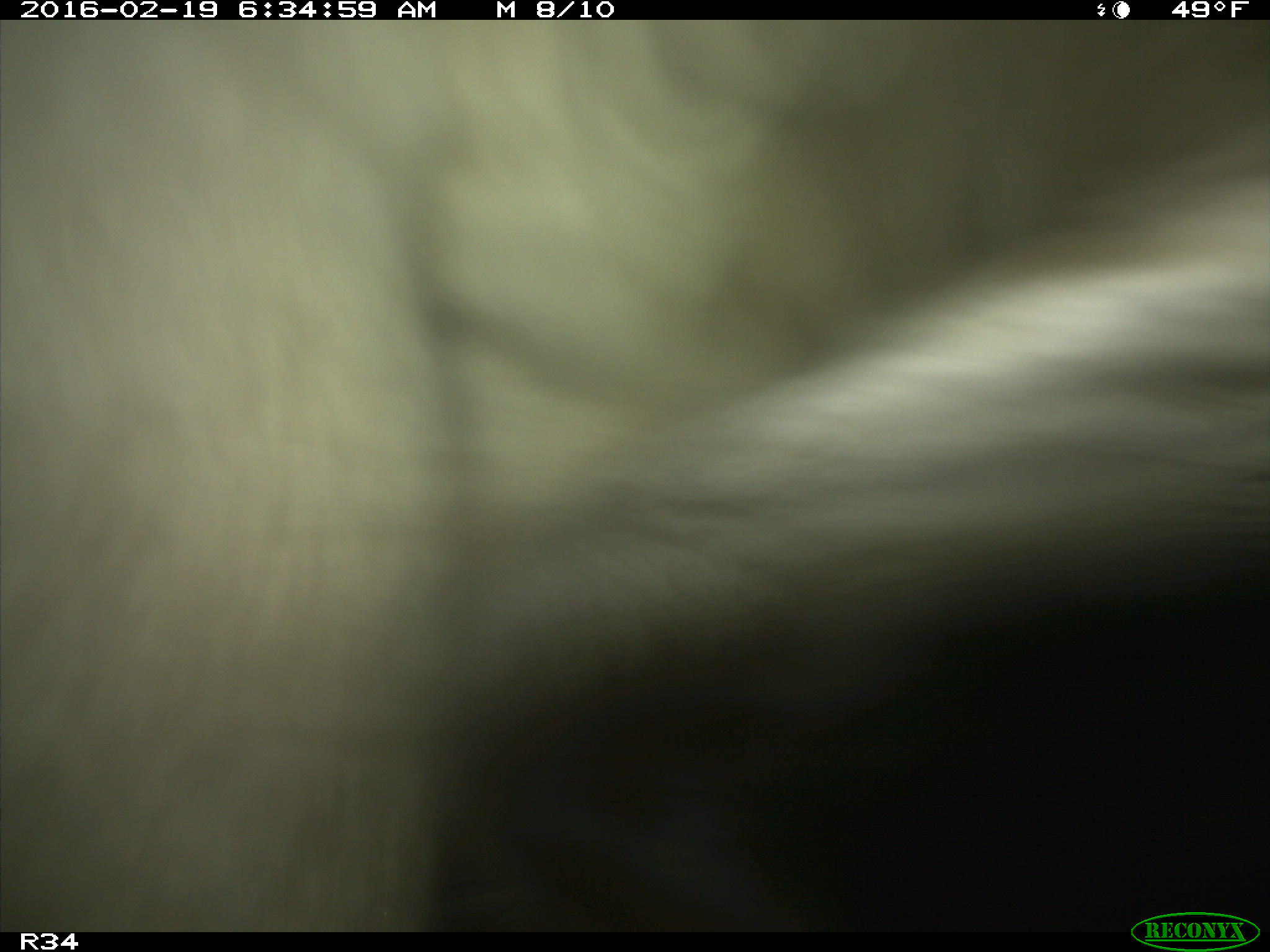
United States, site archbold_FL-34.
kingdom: Animalia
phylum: Chordata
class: Mammalia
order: Artiodactyla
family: Bovidae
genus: Bos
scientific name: Bos taurus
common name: domestic cow